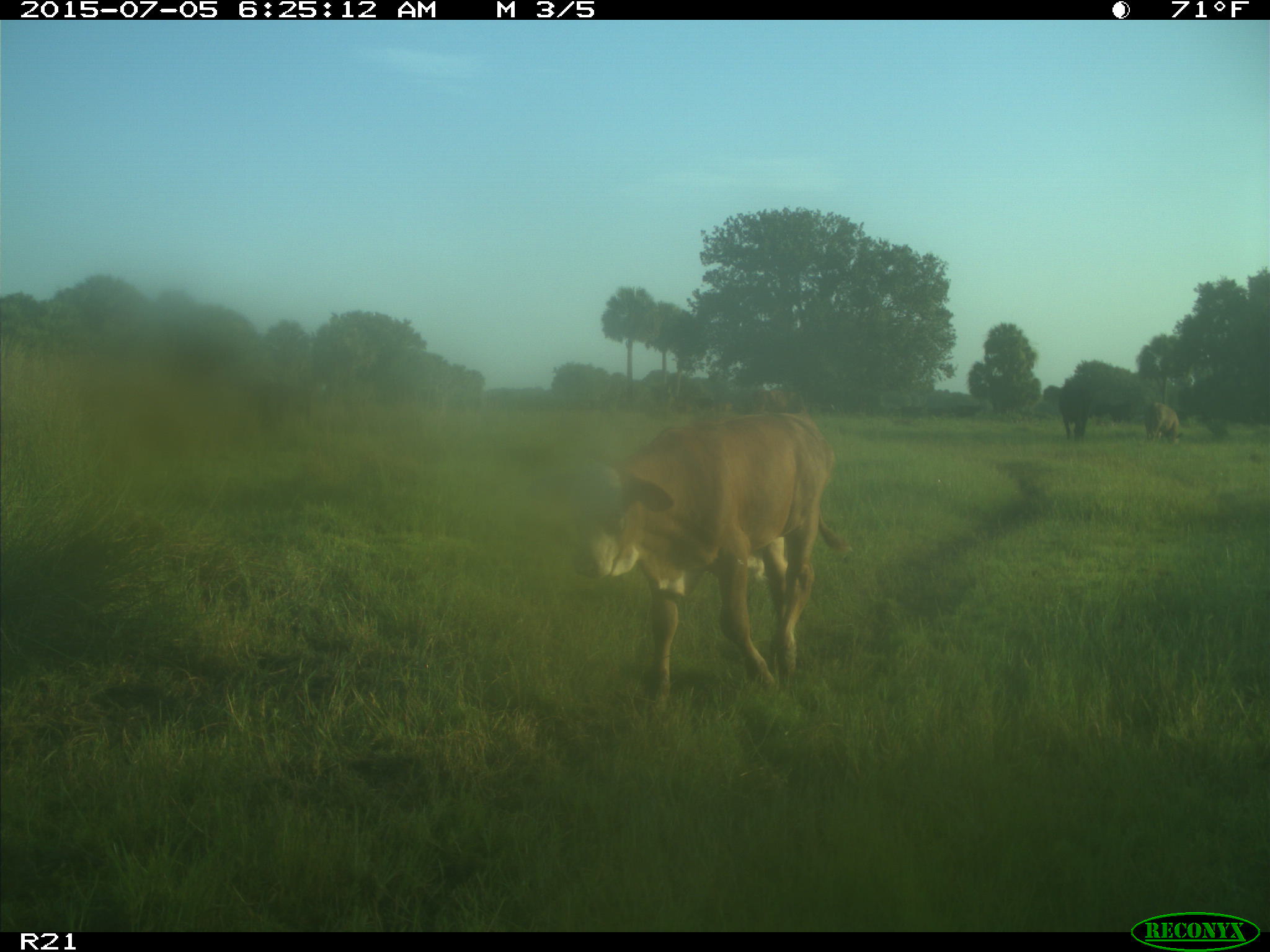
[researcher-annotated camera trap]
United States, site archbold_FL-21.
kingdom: Animalia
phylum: Chordata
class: Mammalia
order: Artiodactyla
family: Bovidae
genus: Bos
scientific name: Bos taurus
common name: domestic cow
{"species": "Bos taurus (domestic cow)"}